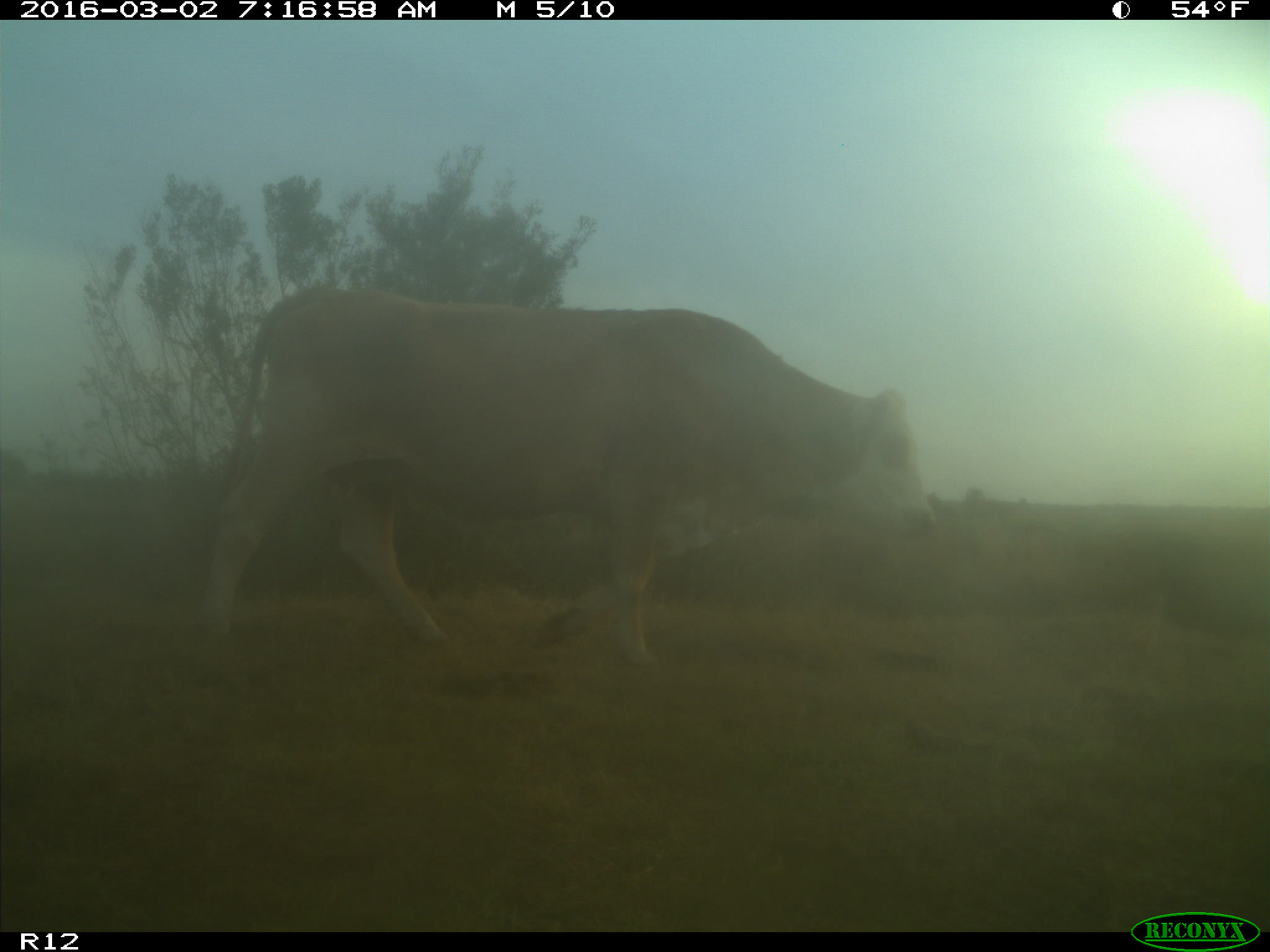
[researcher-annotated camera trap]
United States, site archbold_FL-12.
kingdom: Animalia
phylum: Chordata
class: Mammalia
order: Artiodactyla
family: Bovidae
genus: Bos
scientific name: Bos taurus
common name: domestic cow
Bos taurus (domestic cow).